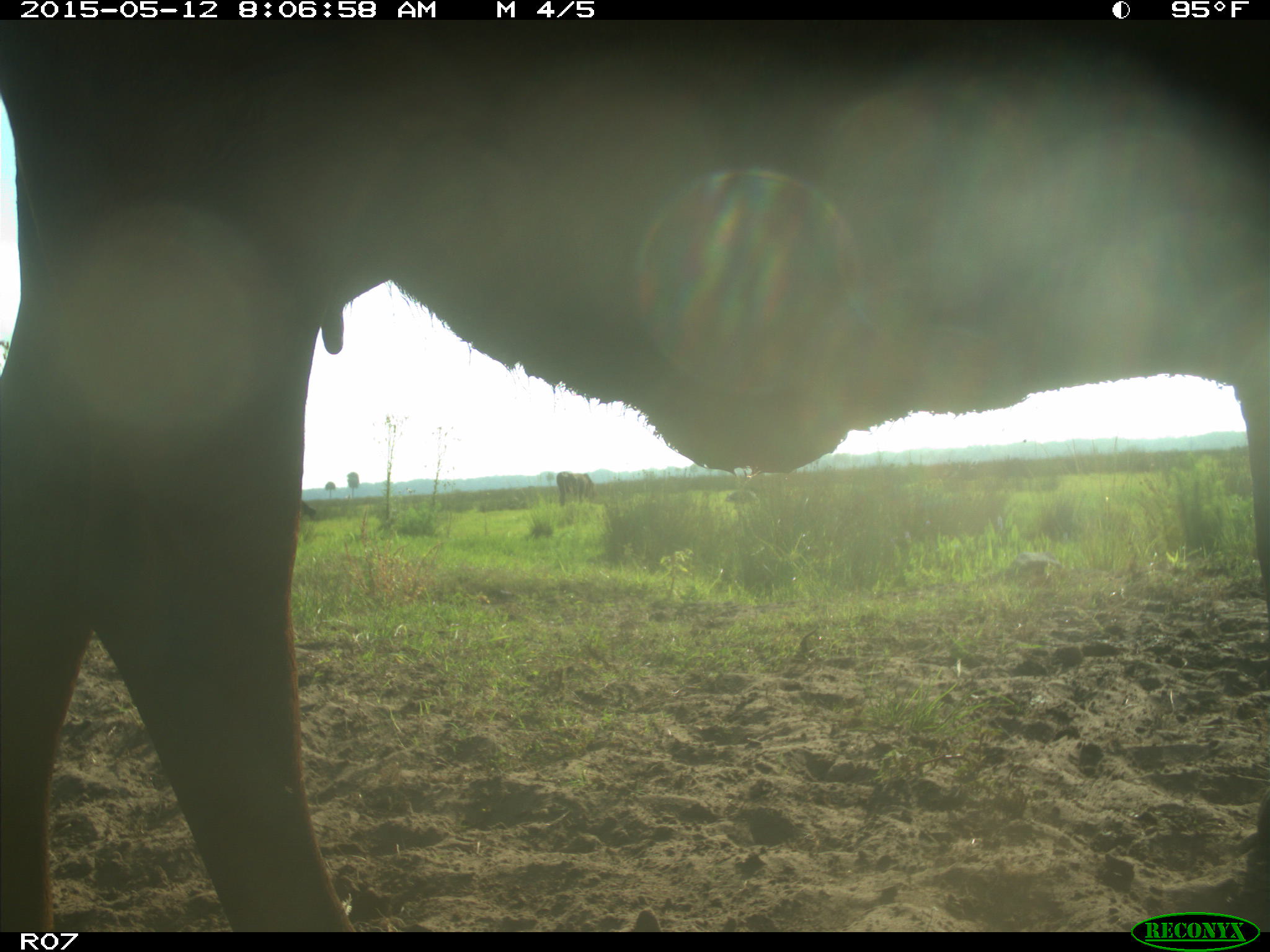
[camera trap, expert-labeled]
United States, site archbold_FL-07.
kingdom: Animalia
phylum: Chordata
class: Mammalia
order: Artiodactyla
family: Bovidae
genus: Bos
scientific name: Bos taurus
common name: domestic cow